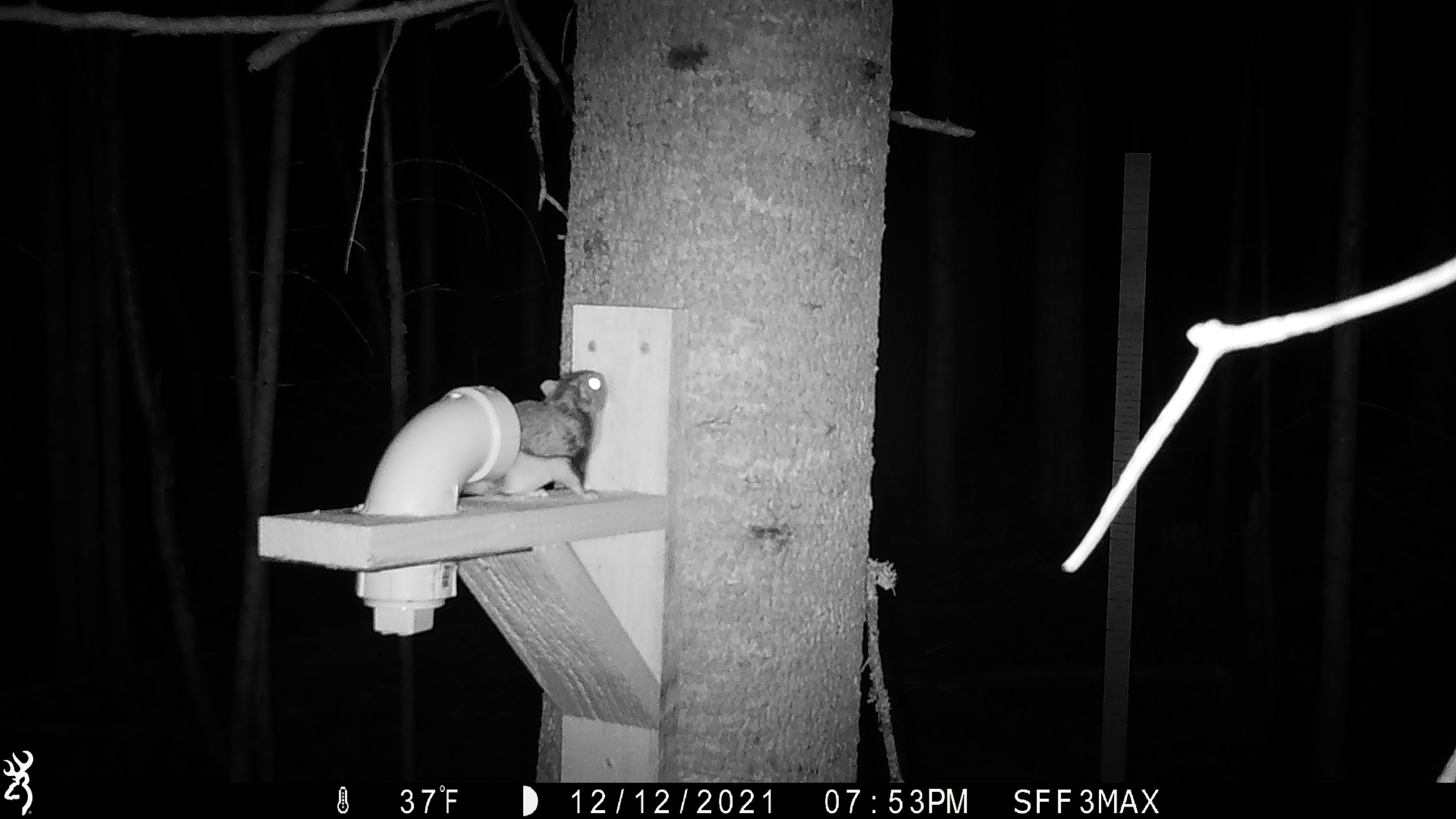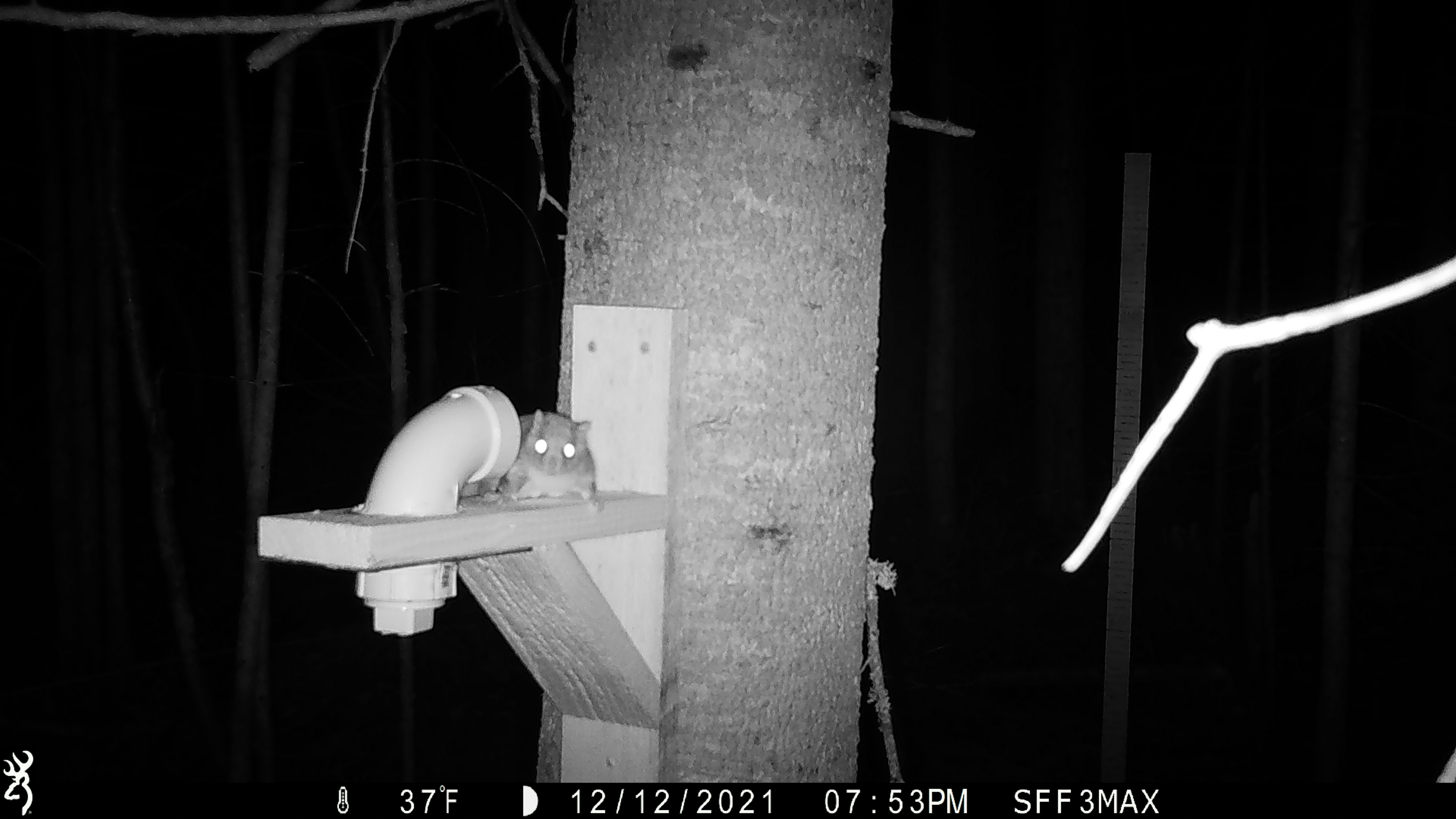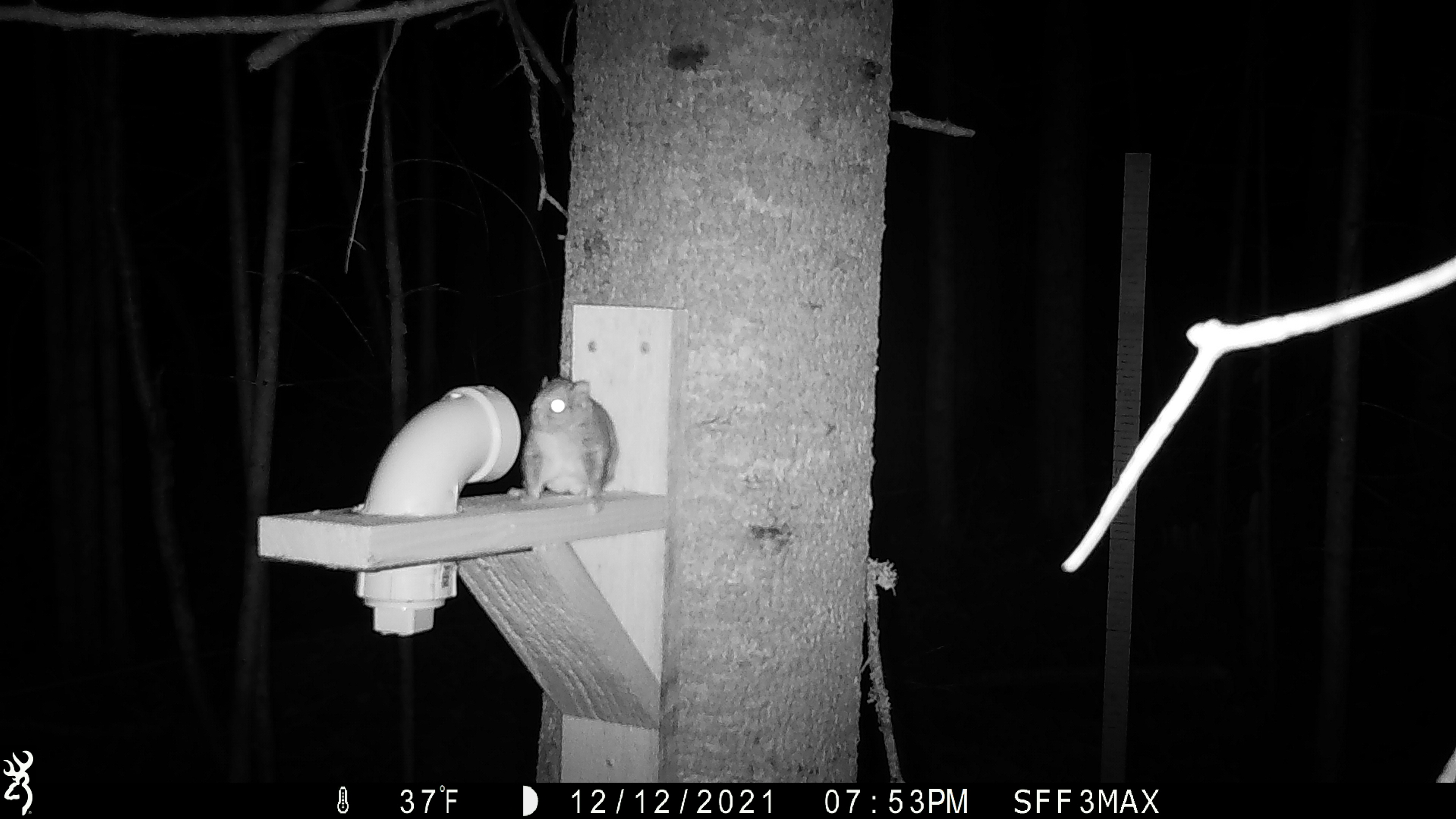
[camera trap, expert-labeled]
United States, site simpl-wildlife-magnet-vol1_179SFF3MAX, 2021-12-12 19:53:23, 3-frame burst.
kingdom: Animalia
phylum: Chordata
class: Mammalia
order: Rodentia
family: Sciuridae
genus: Glaucomys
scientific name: Glaucomys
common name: flying squirrel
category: flying squirrel sp.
Flying squirrel sp. (flying squirrel) (Glaucomys).